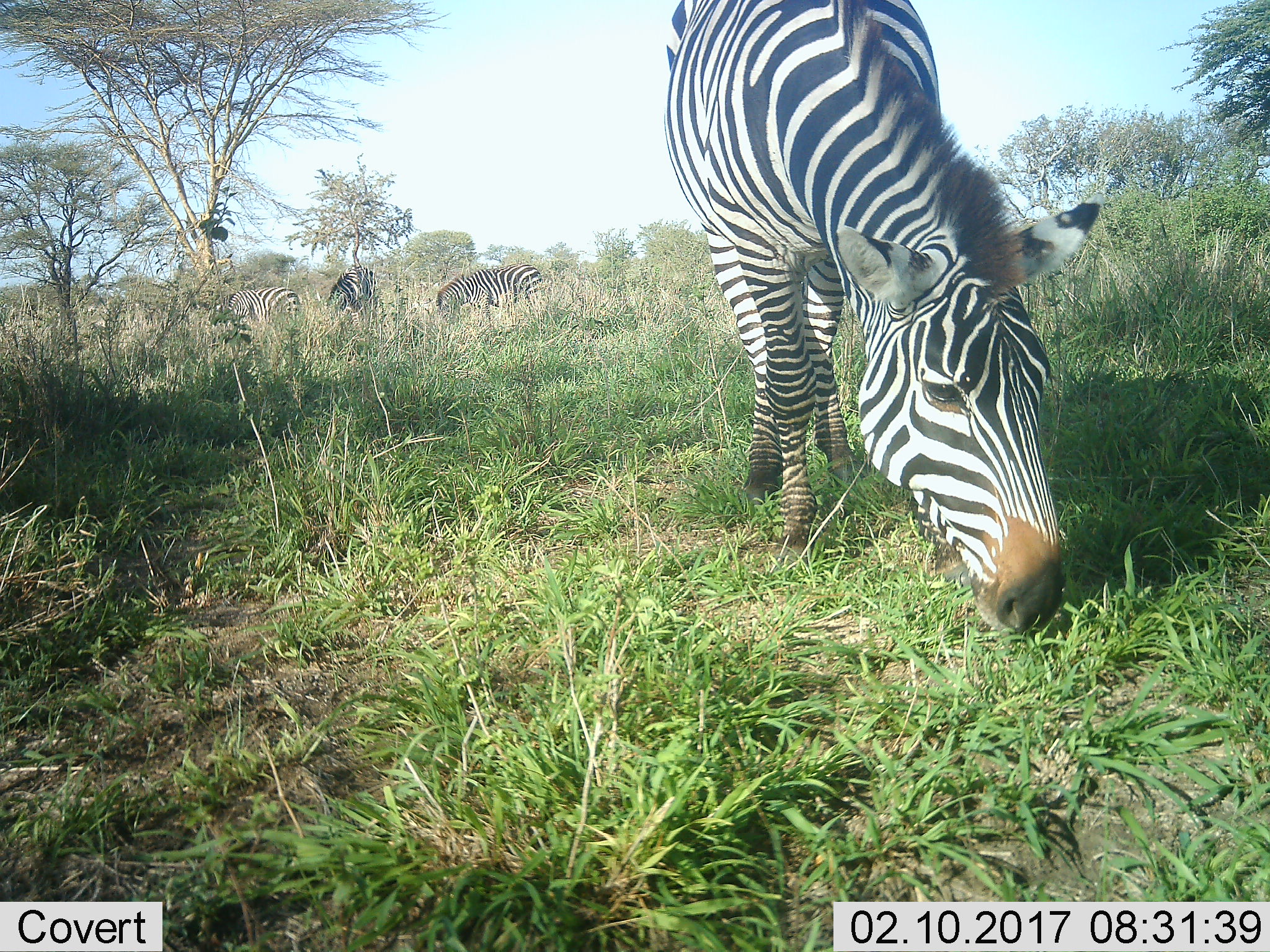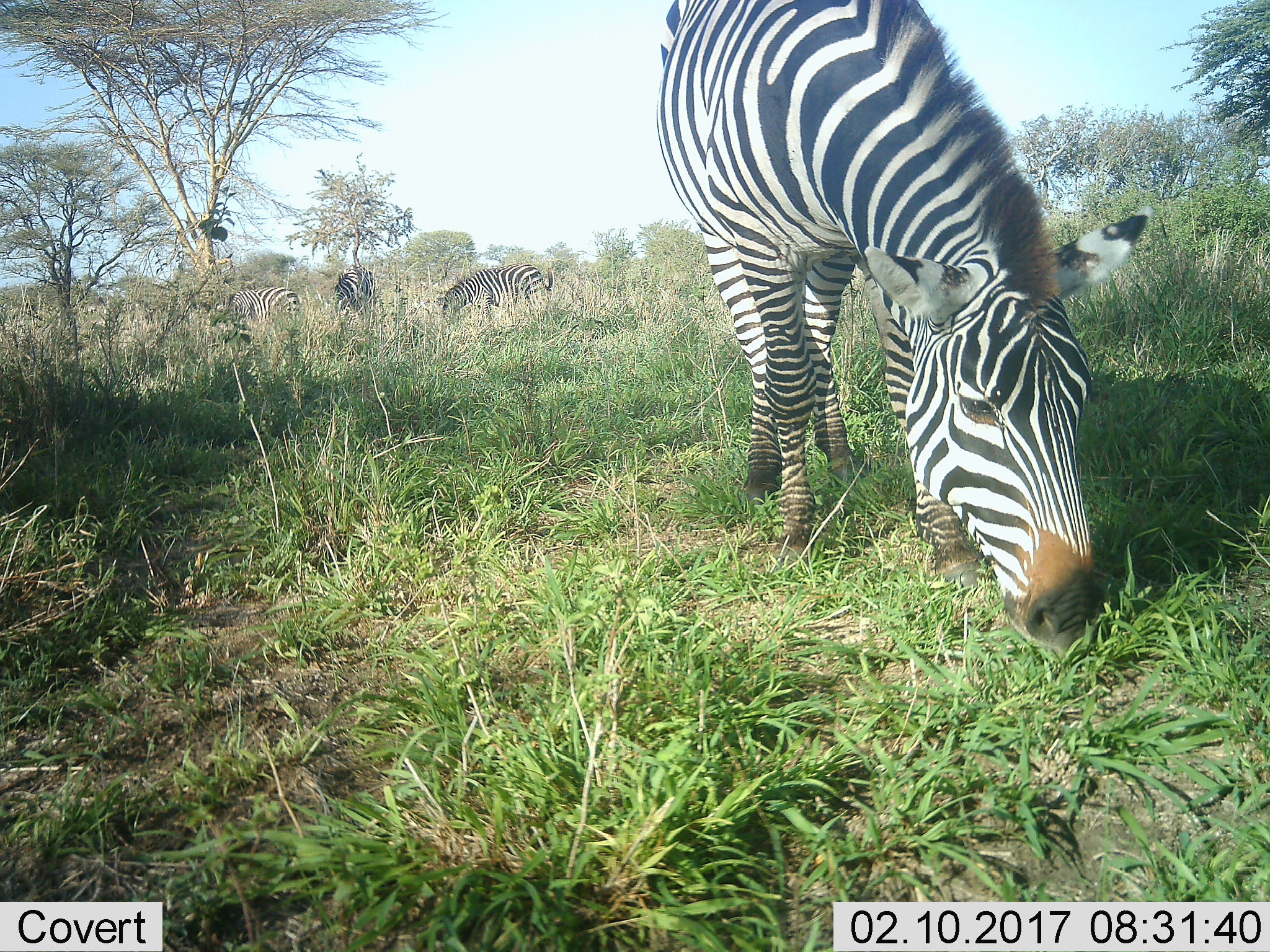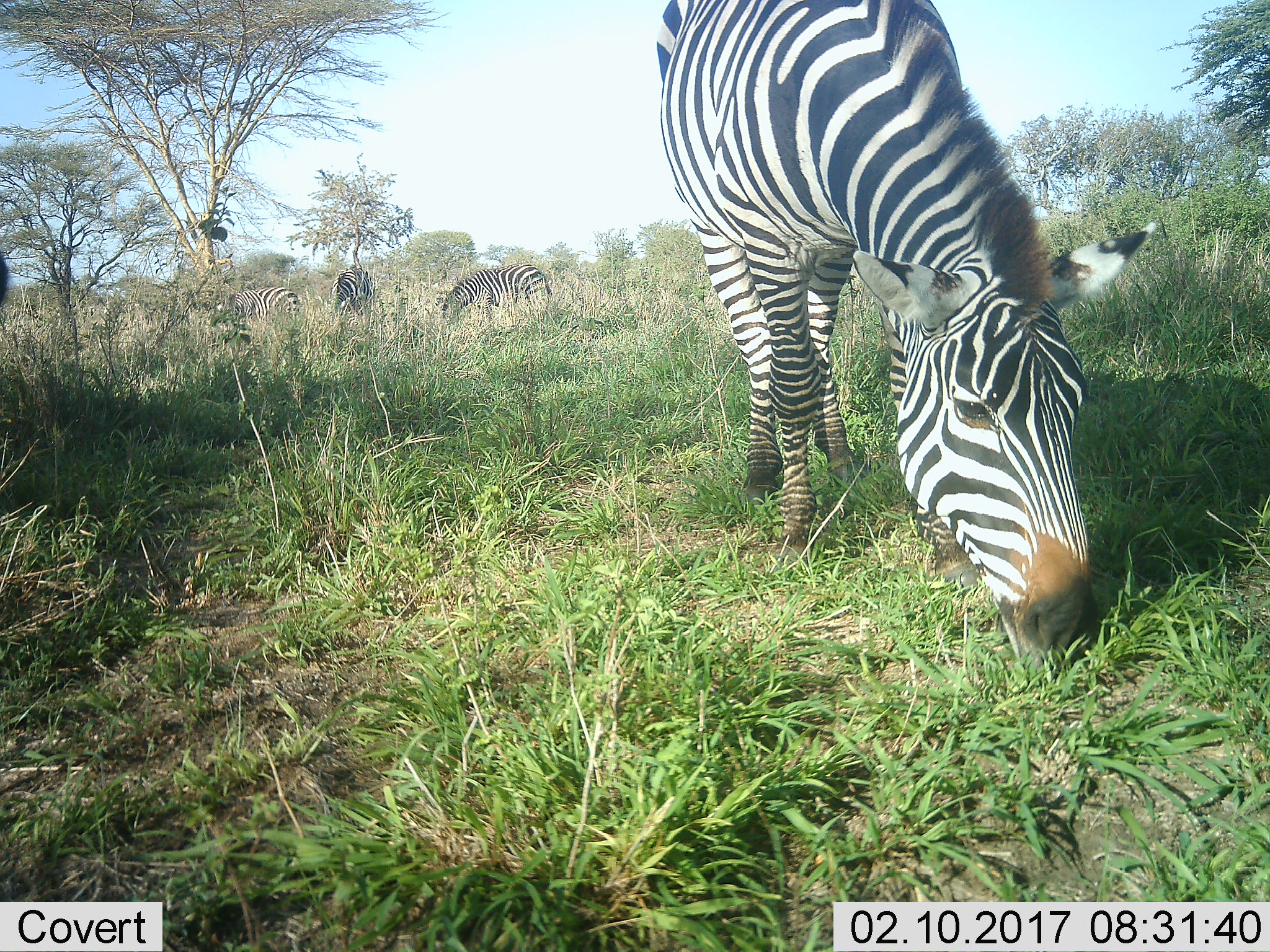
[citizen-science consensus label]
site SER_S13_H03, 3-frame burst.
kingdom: Animalia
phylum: Chordata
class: Mammalia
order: Perissodactyla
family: Equidae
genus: Equus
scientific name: Equus quagga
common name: plains zebra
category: zebraplains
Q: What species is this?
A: Zebraplains (plains zebra) (Equus quagga).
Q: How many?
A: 4.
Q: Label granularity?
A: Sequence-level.